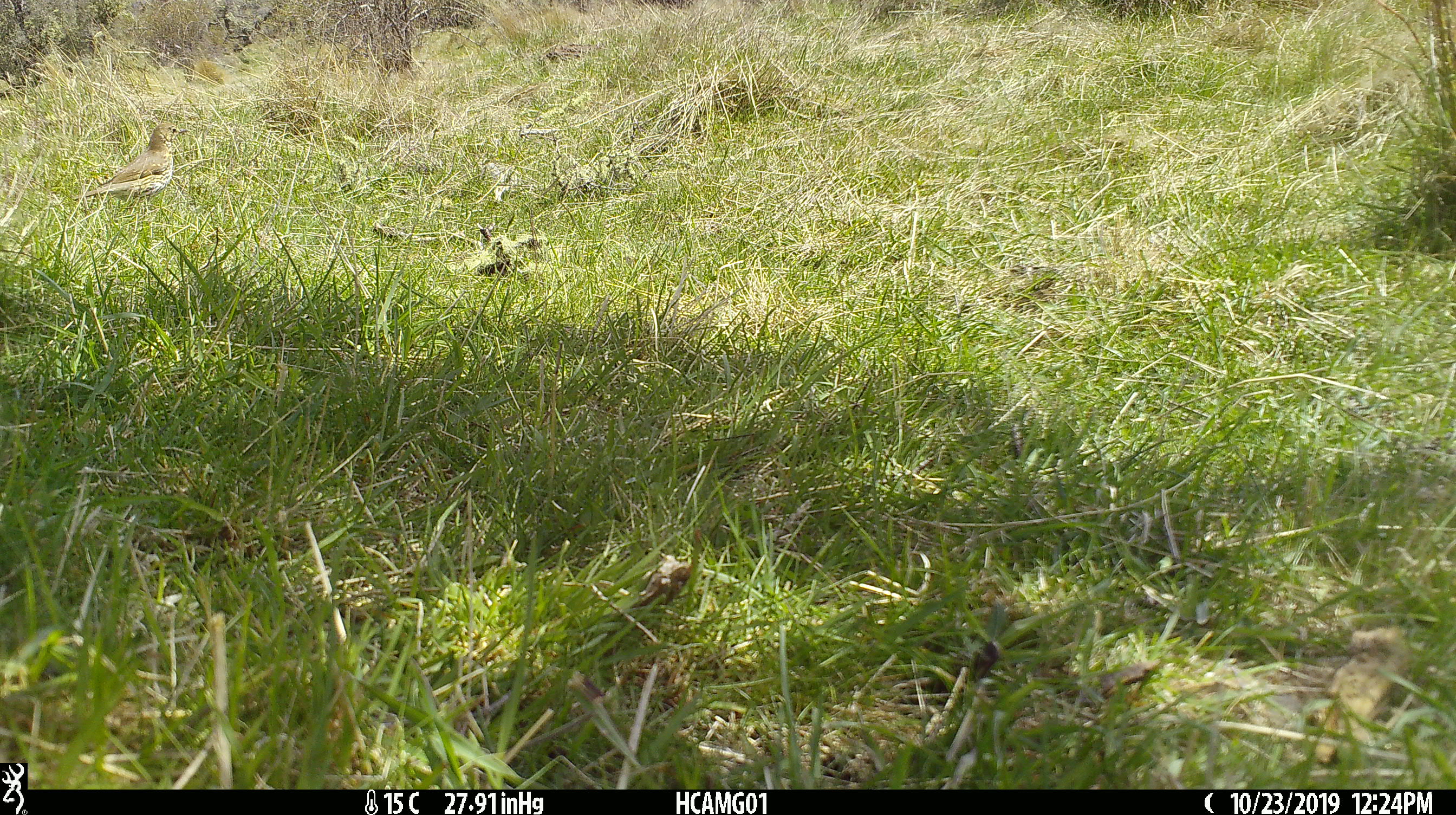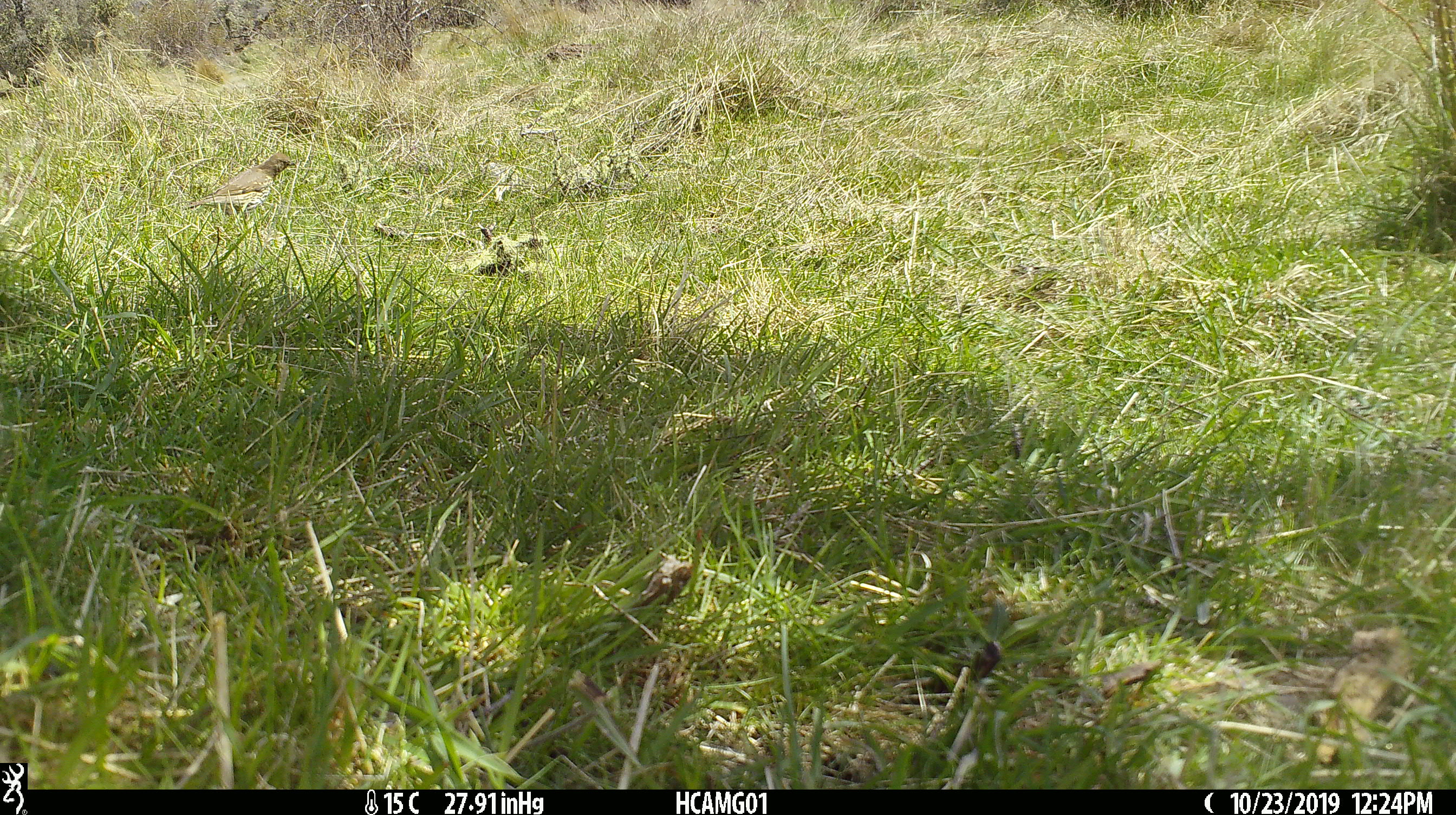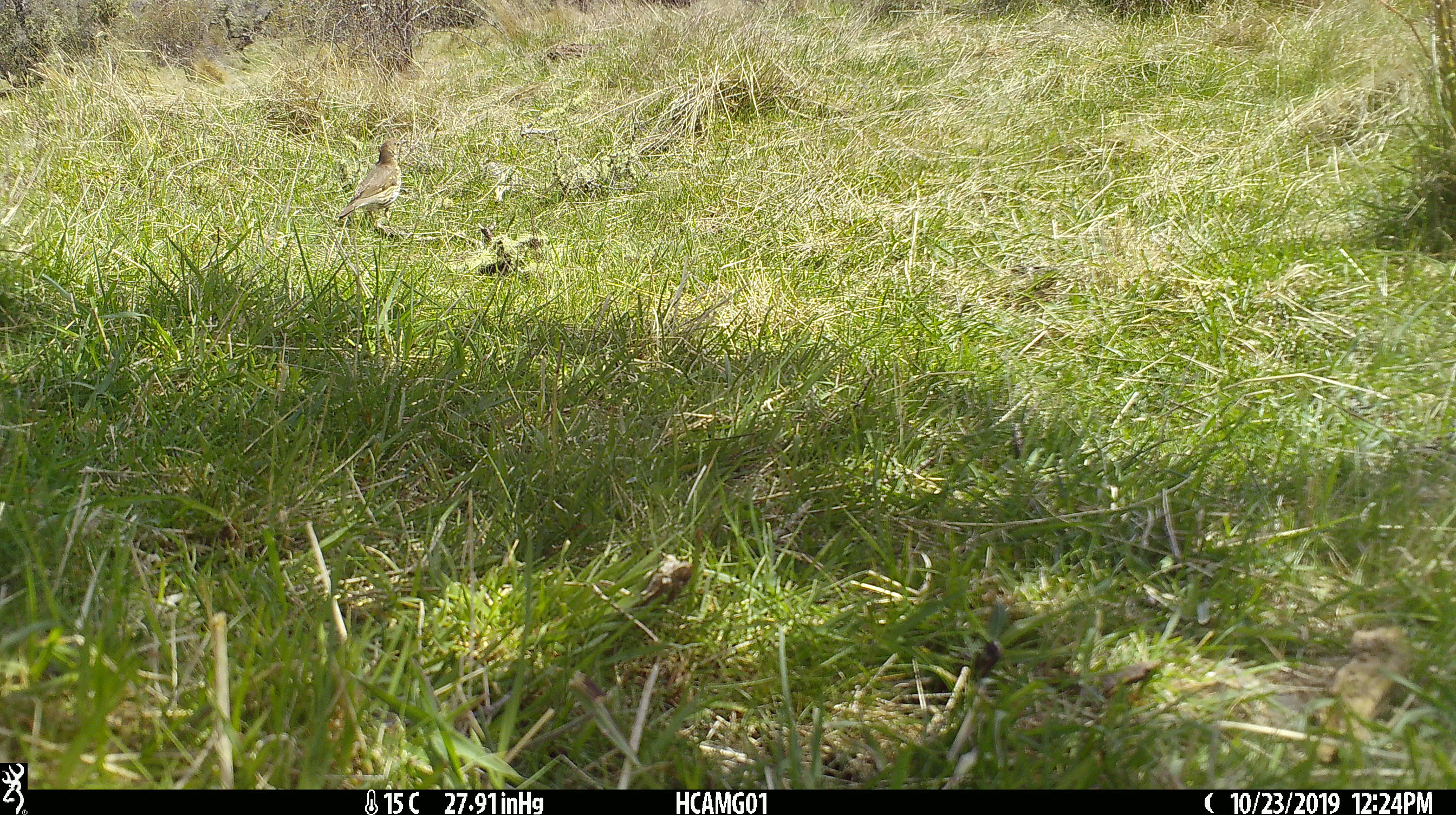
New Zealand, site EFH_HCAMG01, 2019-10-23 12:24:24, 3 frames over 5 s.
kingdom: Animalia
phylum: Chordata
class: Aves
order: Passeriformes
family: Turdidae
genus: Turdus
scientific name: Turdus philomelos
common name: song thrush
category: thrush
Thrush (song thrush) (Turdus philomelos).